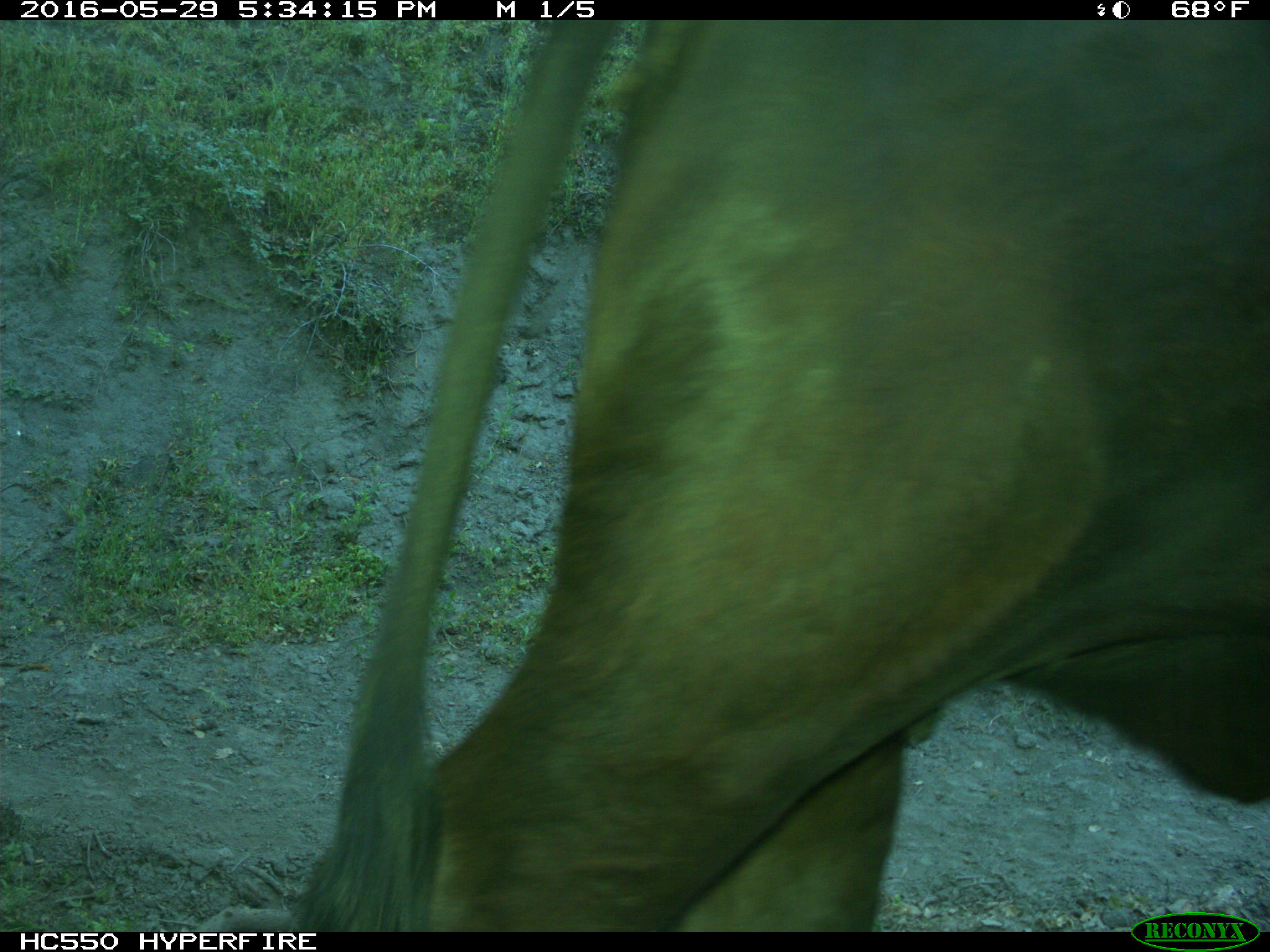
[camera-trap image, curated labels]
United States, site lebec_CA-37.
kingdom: Animalia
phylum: Chordata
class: Mammalia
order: Artiodactyla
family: Bovidae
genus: Bos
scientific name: Bos taurus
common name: domestic cow